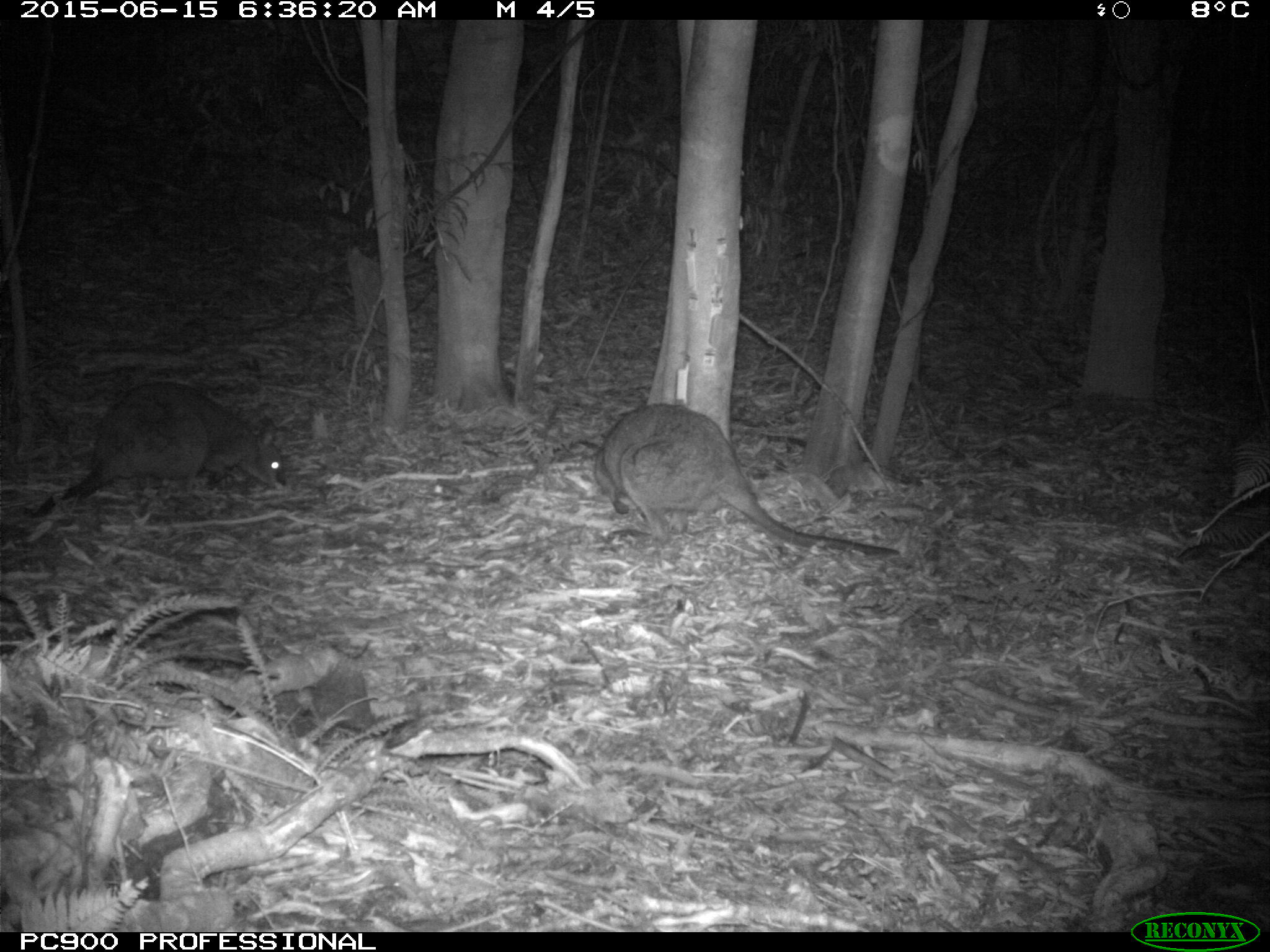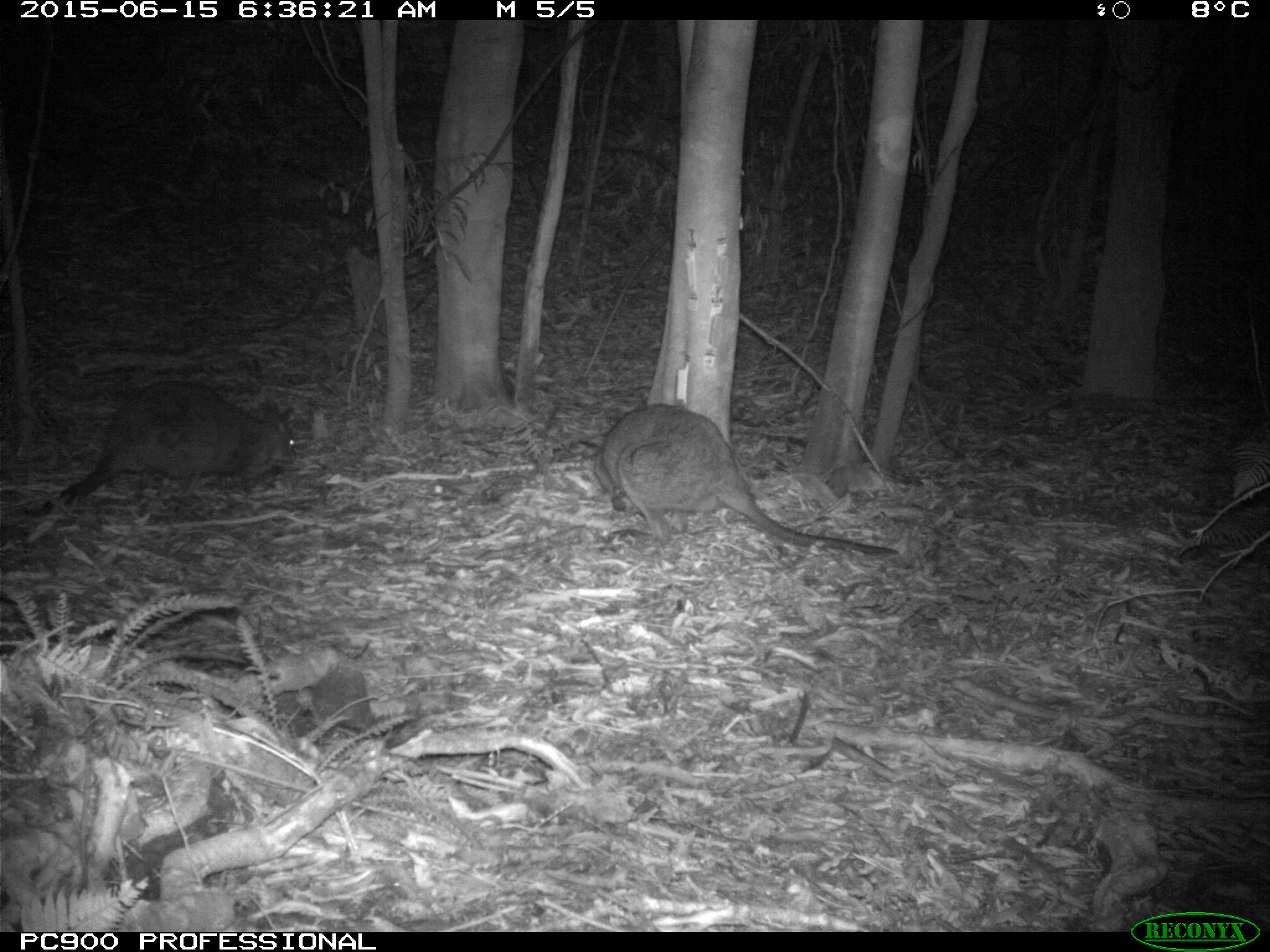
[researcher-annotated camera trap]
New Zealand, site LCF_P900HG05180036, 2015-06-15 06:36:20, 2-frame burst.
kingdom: Animalia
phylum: Chordata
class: Mammalia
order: Diprotodontia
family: Macropodidae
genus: Notamacropus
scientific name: Notamacropus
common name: wallaby